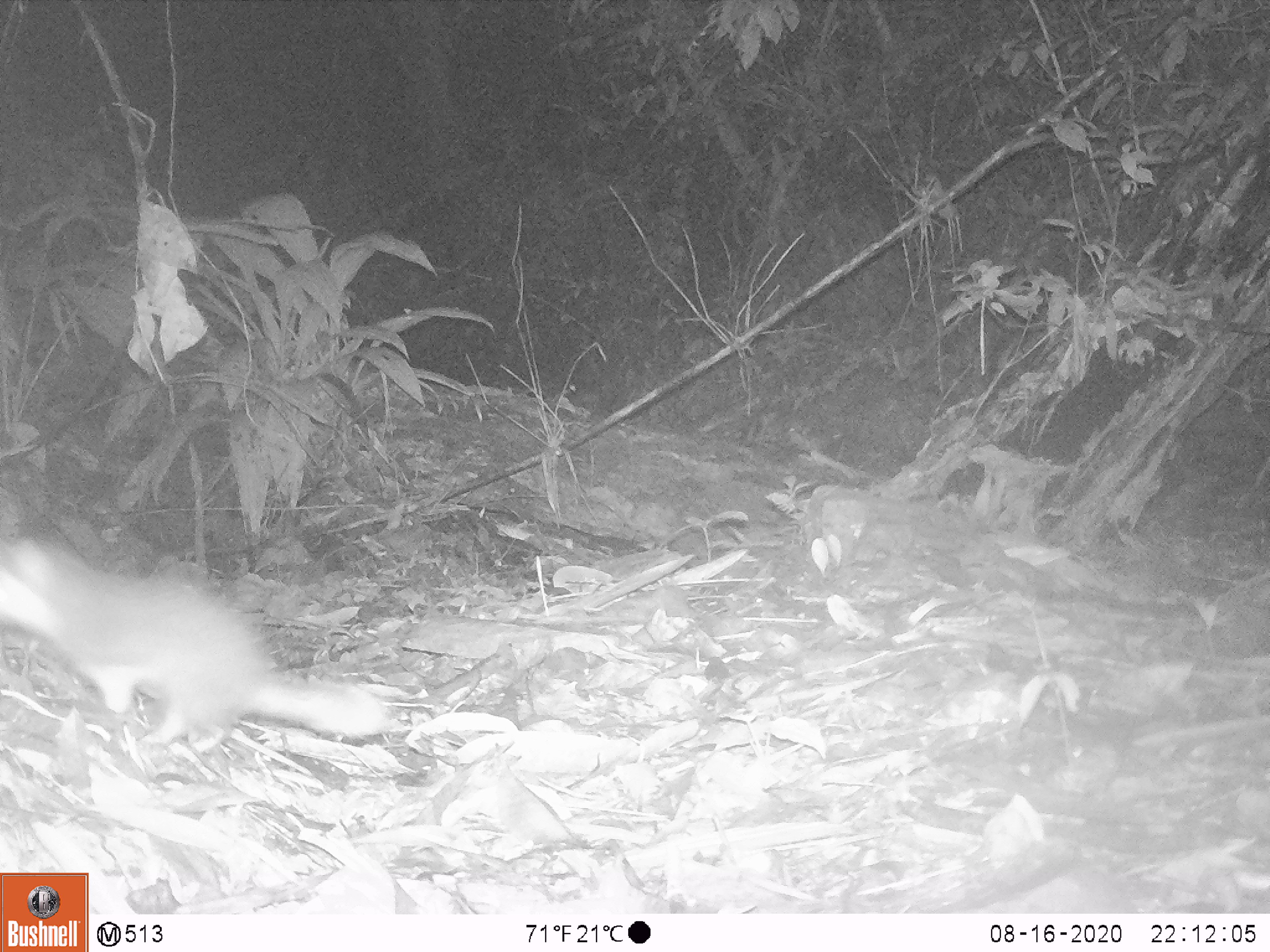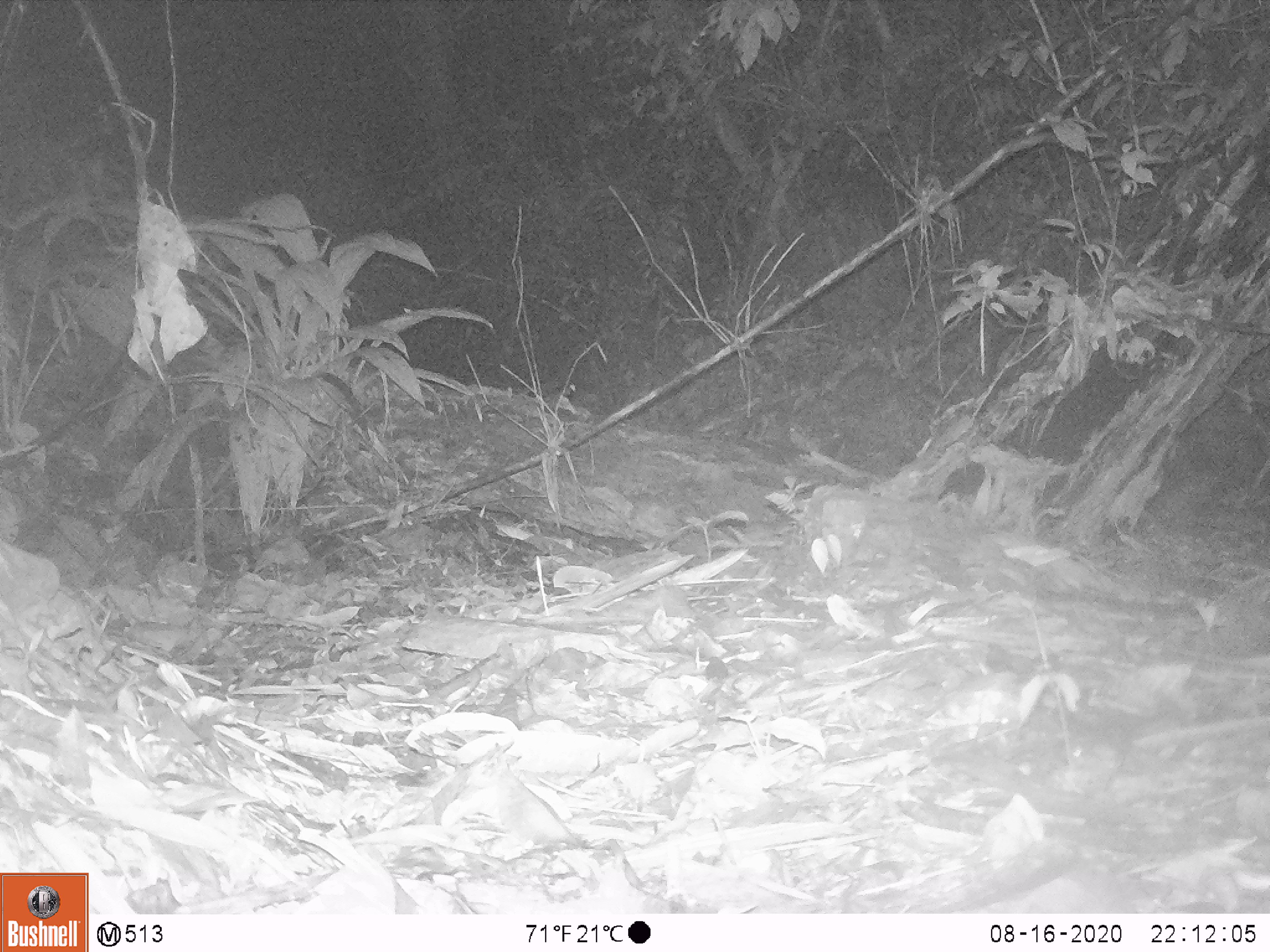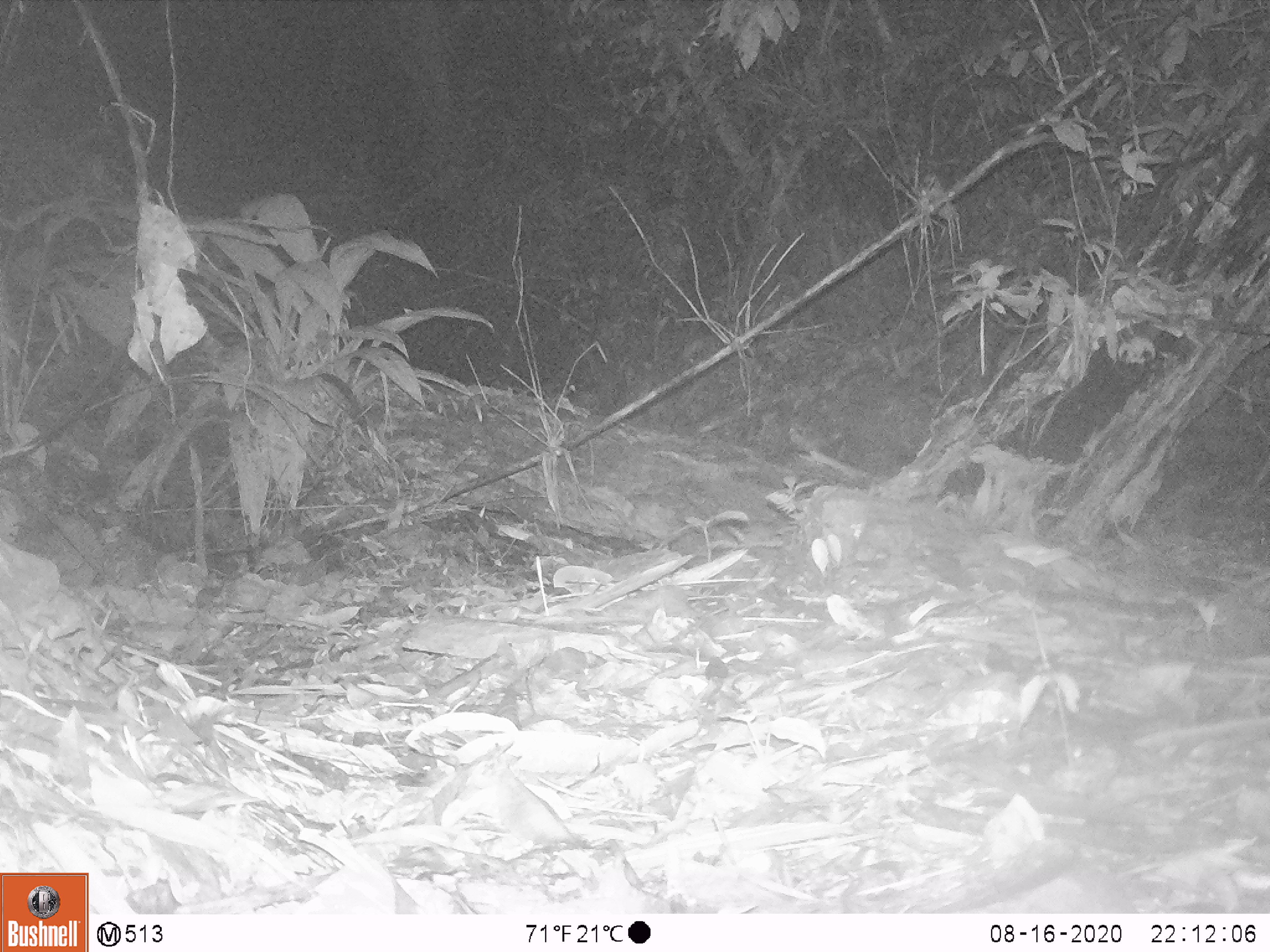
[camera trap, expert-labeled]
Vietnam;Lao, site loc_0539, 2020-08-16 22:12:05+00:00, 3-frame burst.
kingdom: Animalia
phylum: Chordata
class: Mammalia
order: Carnivora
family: Mustelidae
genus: Melogale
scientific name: Melogale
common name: ferret badger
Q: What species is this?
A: Ferret badger (Melogale).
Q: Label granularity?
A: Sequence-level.